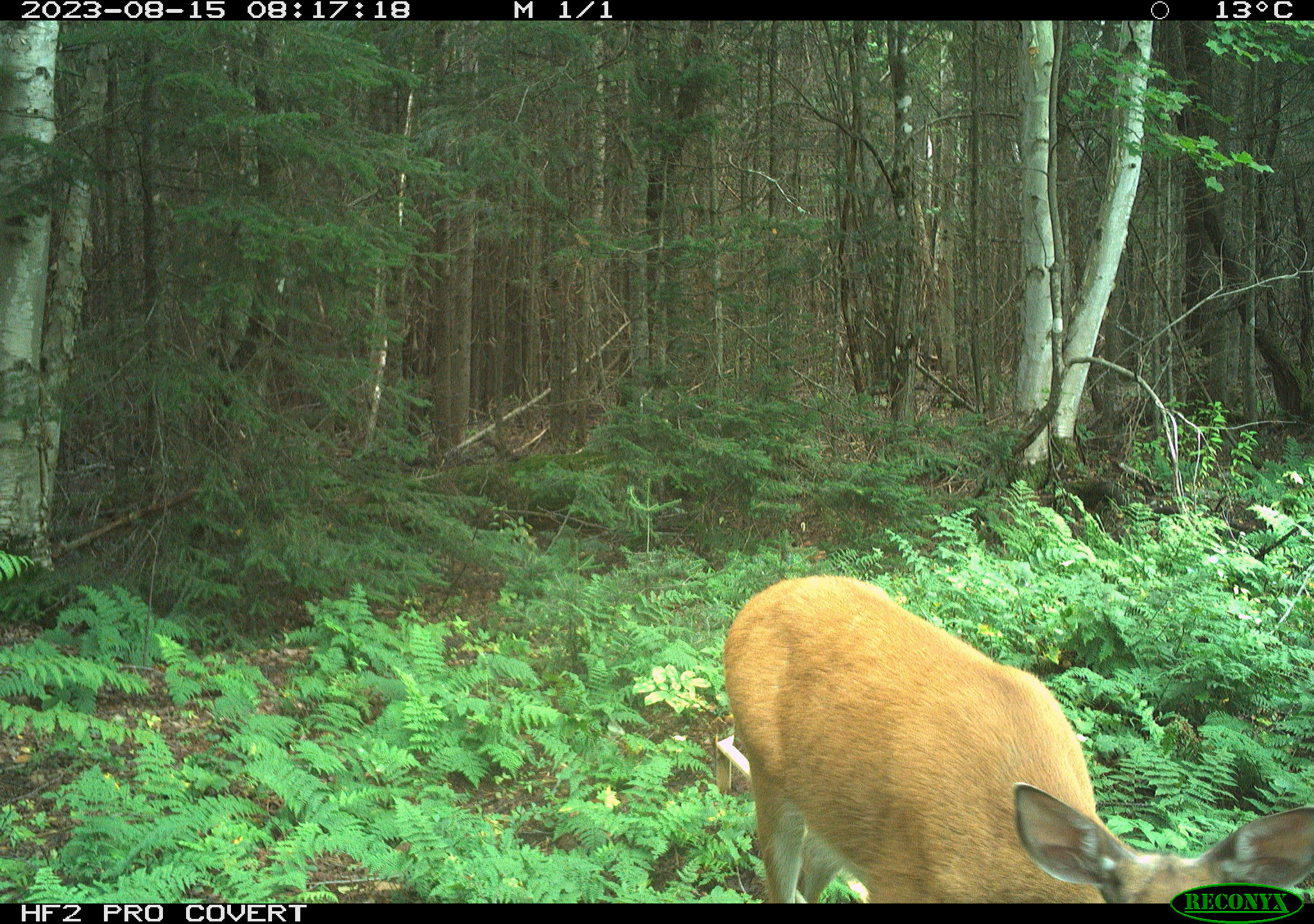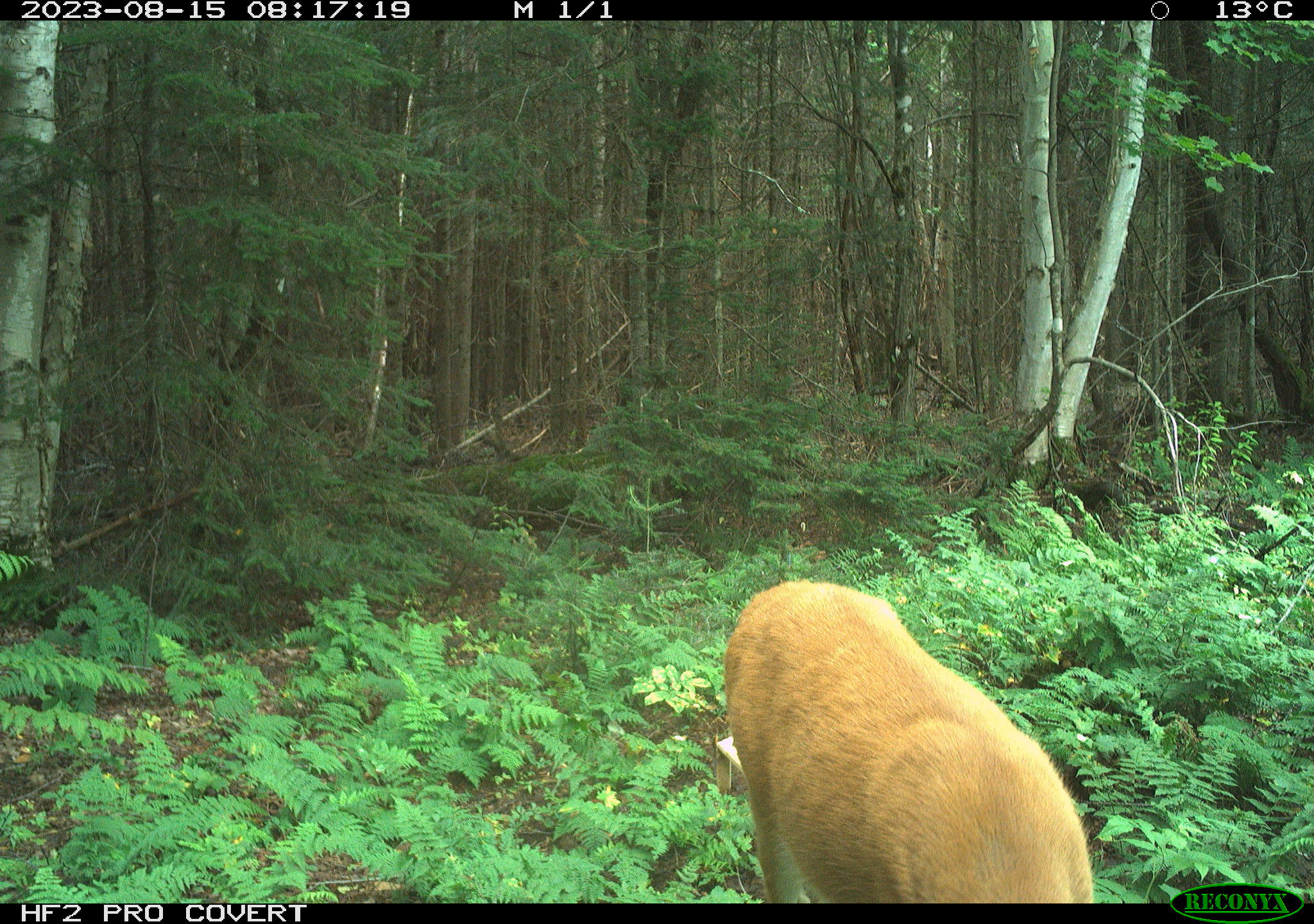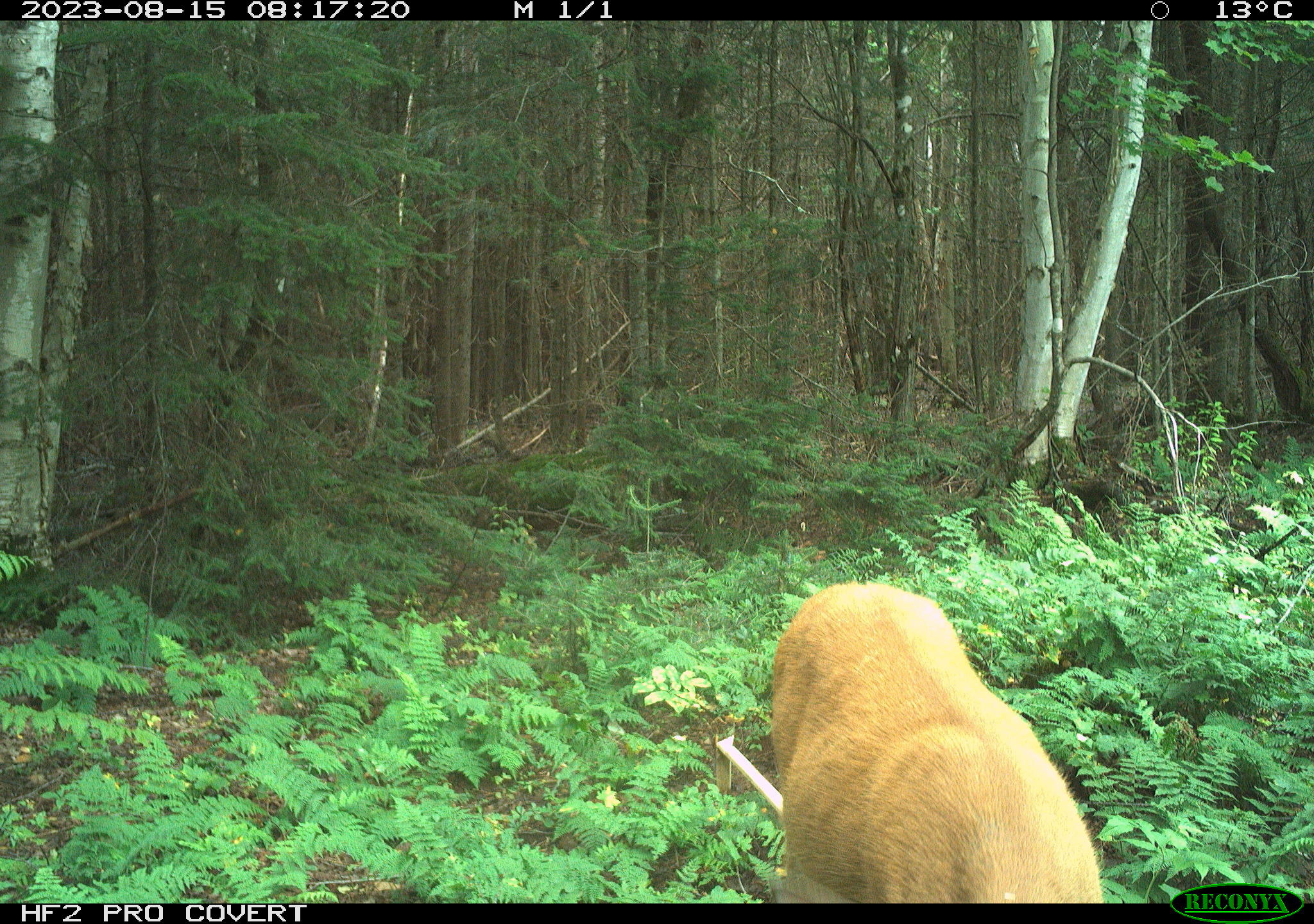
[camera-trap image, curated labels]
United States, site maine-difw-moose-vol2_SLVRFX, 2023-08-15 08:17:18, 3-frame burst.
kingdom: Animalia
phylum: Chordata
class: Mammalia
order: Artiodactyla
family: Cervidae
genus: Odocoileus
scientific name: Odocoileus virginianus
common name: white-tailed deer